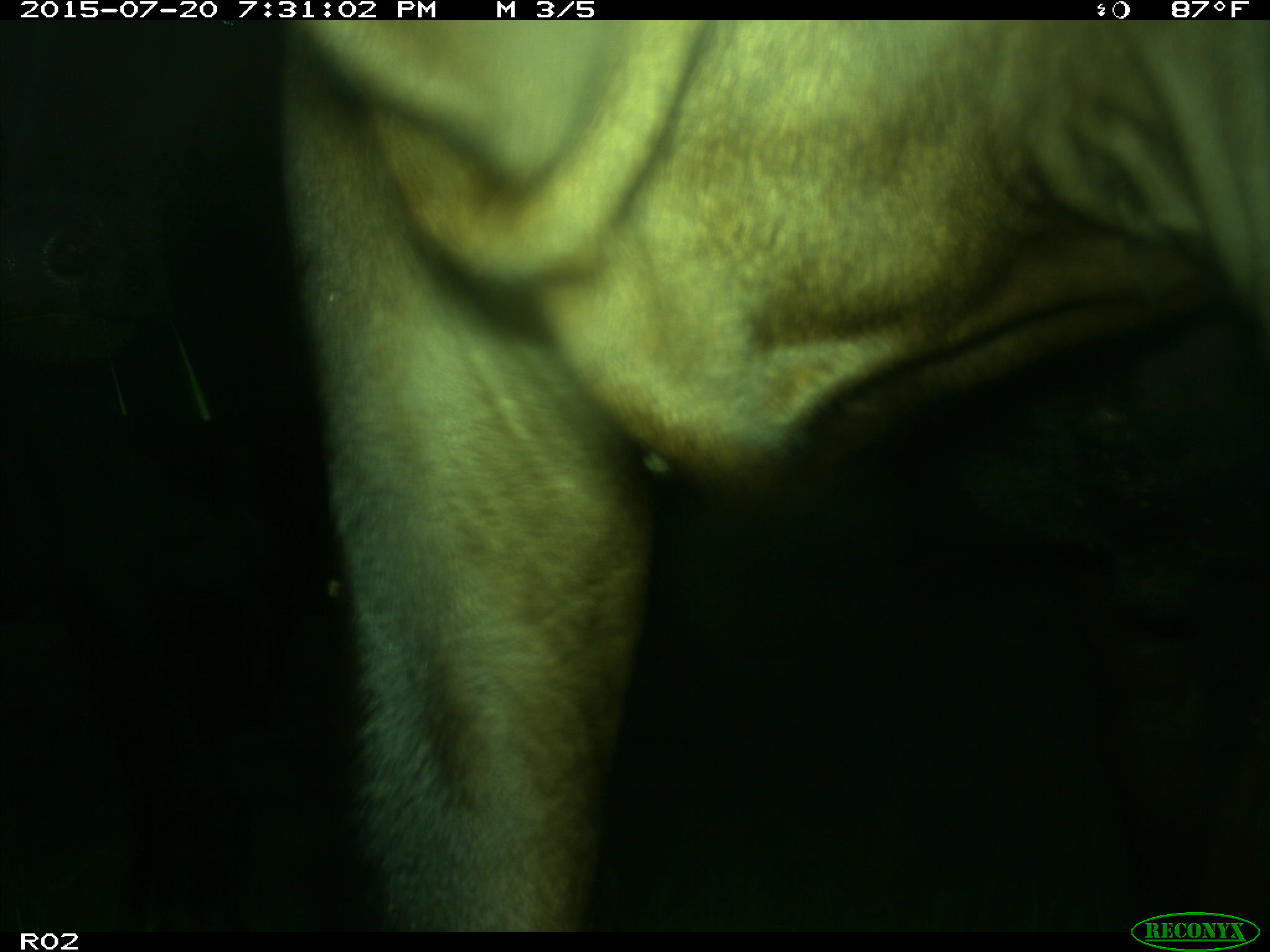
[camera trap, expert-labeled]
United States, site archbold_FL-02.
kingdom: Animalia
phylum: Chordata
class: Mammalia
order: Artiodactyla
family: Bovidae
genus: Bos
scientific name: Bos taurus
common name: domestic cow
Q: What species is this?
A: Bos taurus (domestic cow).